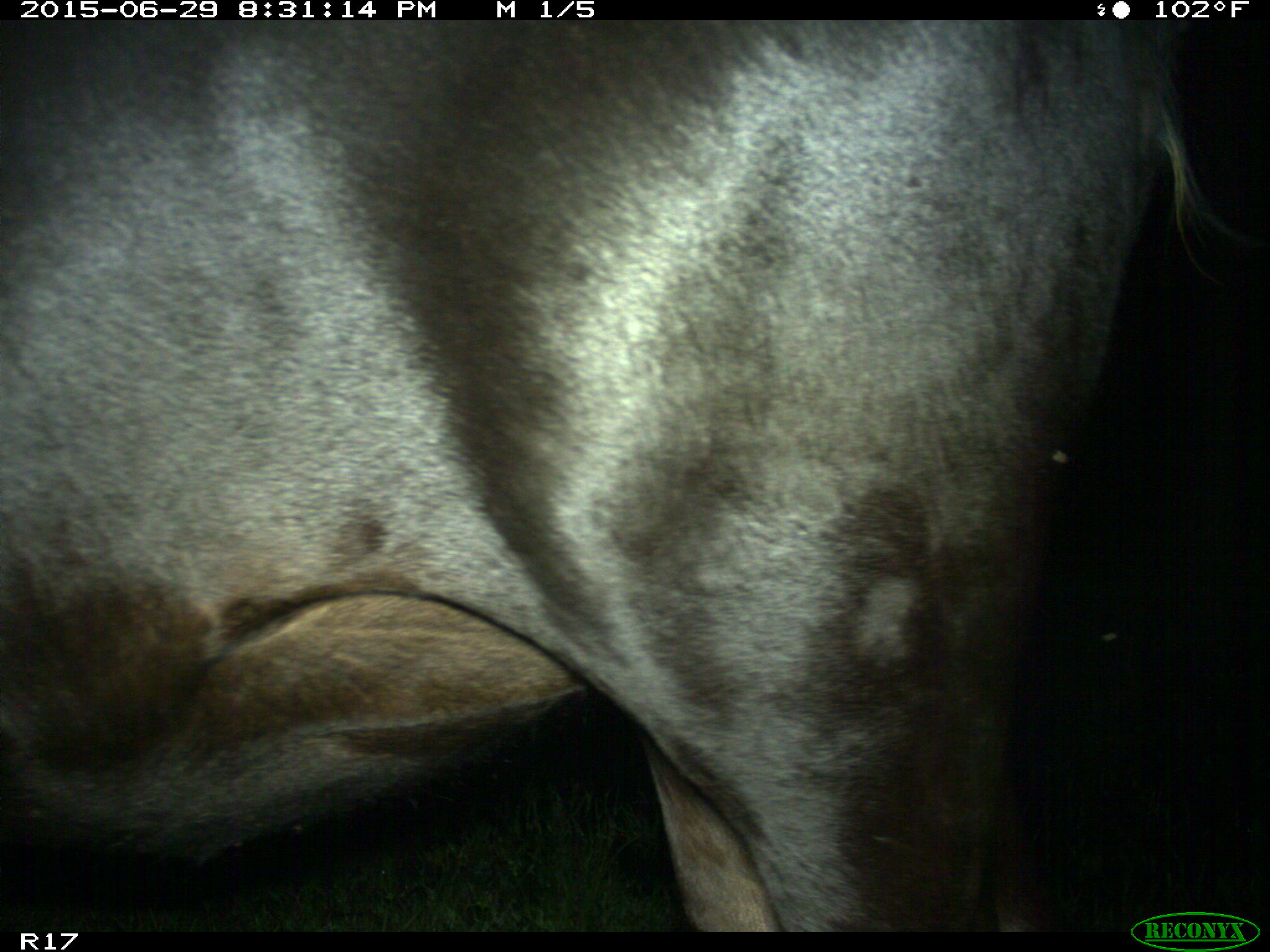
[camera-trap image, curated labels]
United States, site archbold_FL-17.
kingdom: Animalia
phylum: Chordata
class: Mammalia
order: Artiodactyla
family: Bovidae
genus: Bos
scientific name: Bos taurus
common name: domestic cow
Bos taurus (domestic cow).